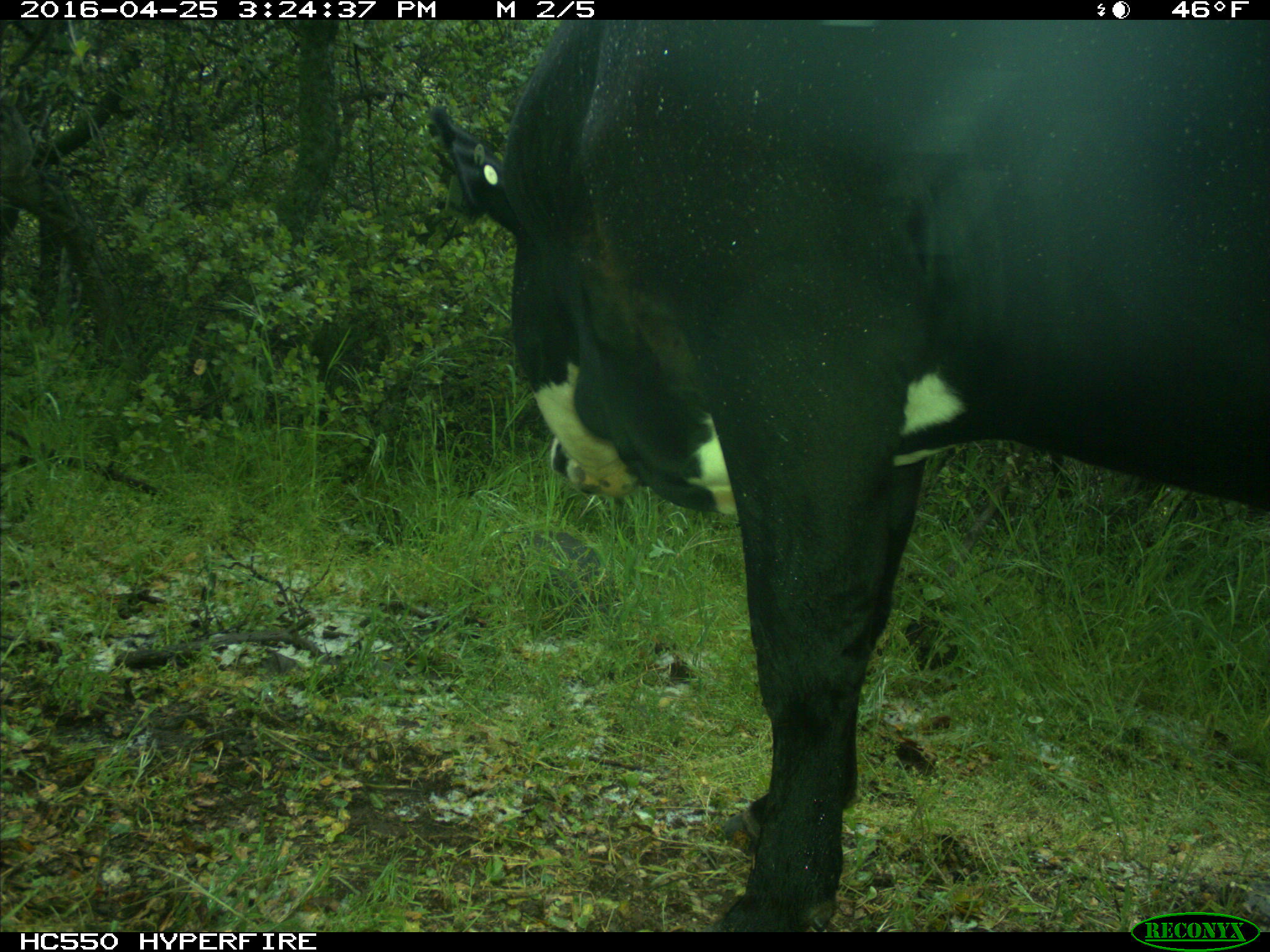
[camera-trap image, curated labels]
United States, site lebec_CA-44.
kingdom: Animalia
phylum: Chordata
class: Mammalia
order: Artiodactyla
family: Bovidae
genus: Bos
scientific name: Bos taurus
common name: domestic cow